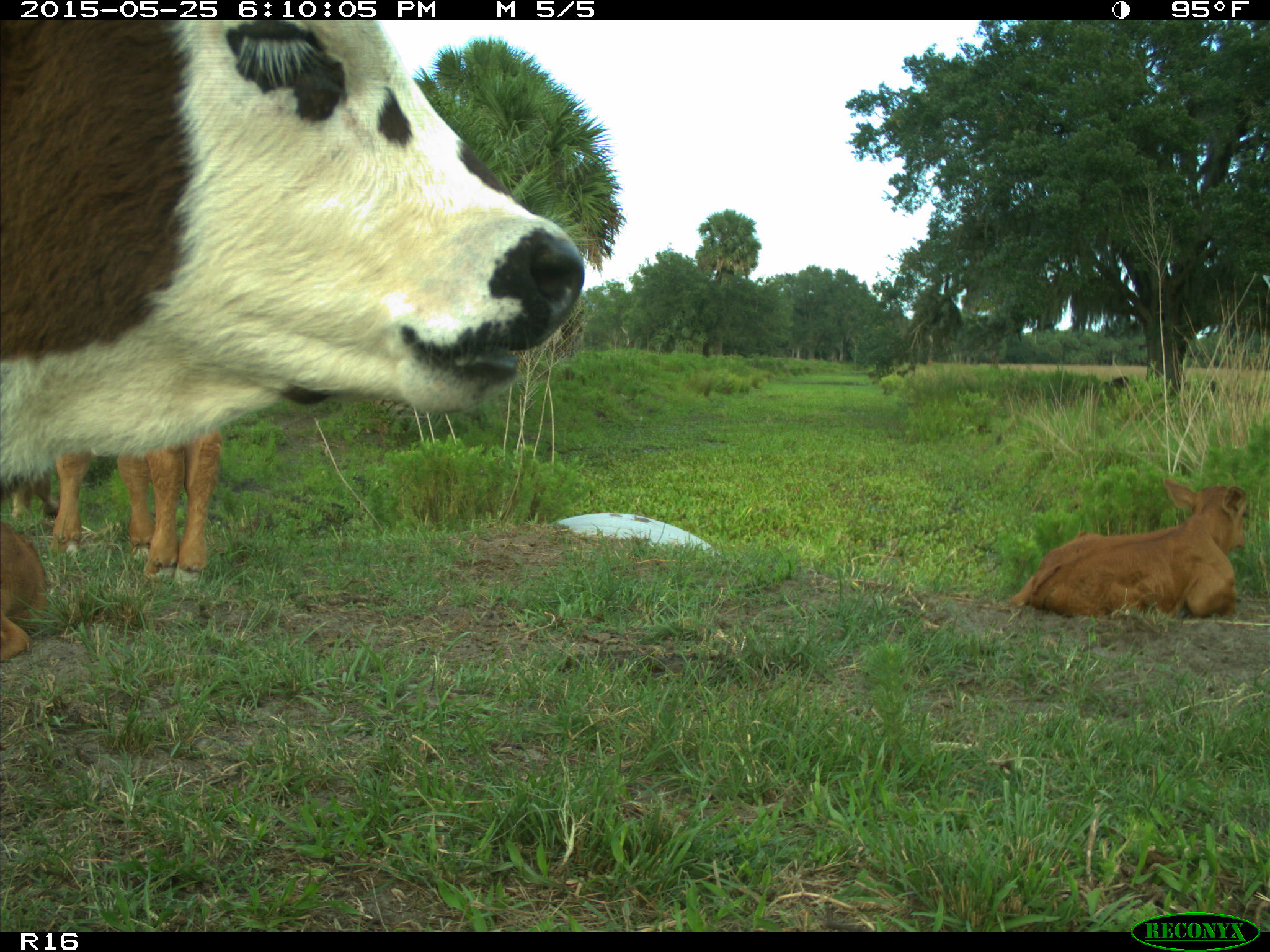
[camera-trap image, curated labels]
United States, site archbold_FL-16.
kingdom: Animalia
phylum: Chordata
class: Mammalia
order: Artiodactyla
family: Bovidae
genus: Bos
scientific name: Bos taurus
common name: domestic cow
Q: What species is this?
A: Bos taurus (domestic cow).